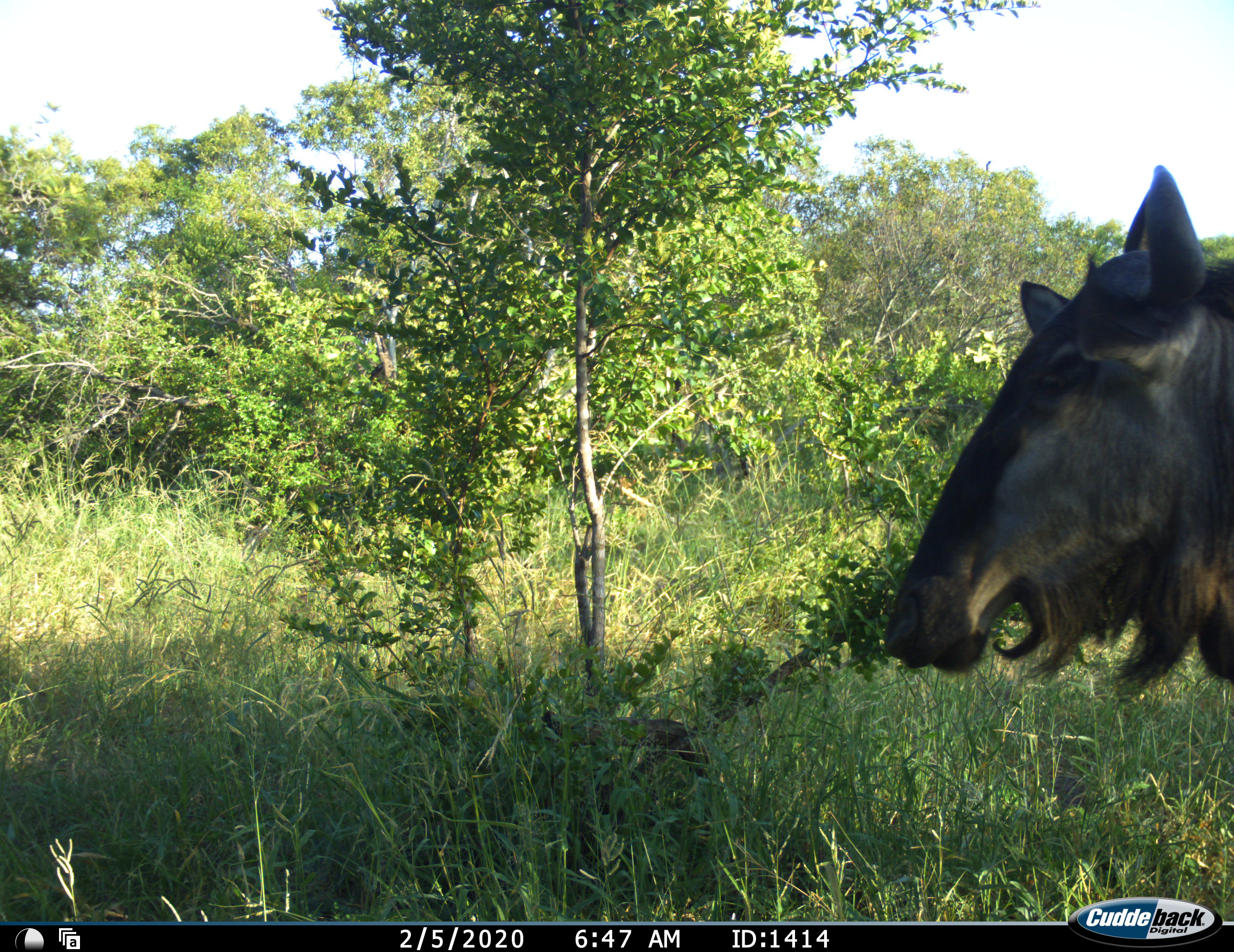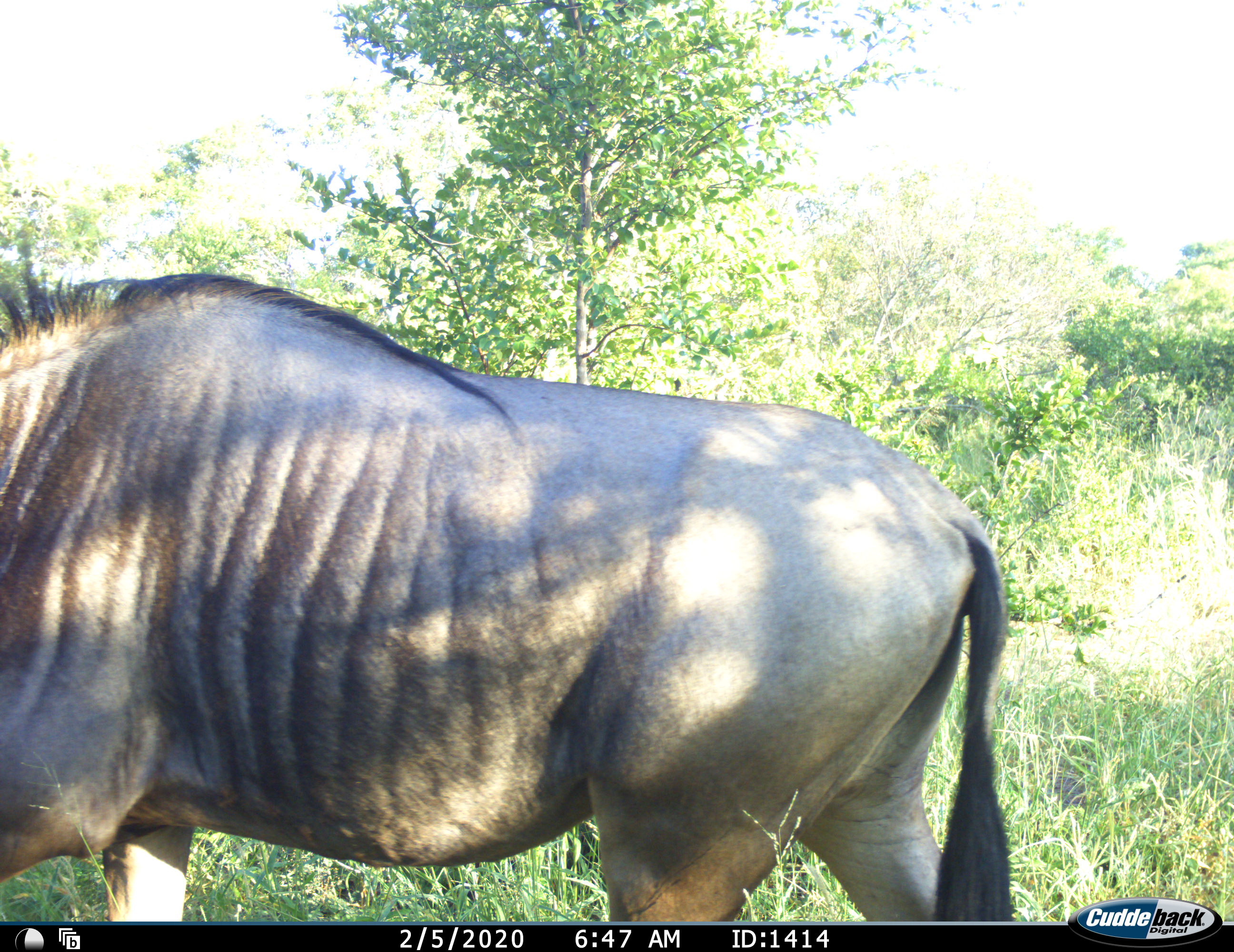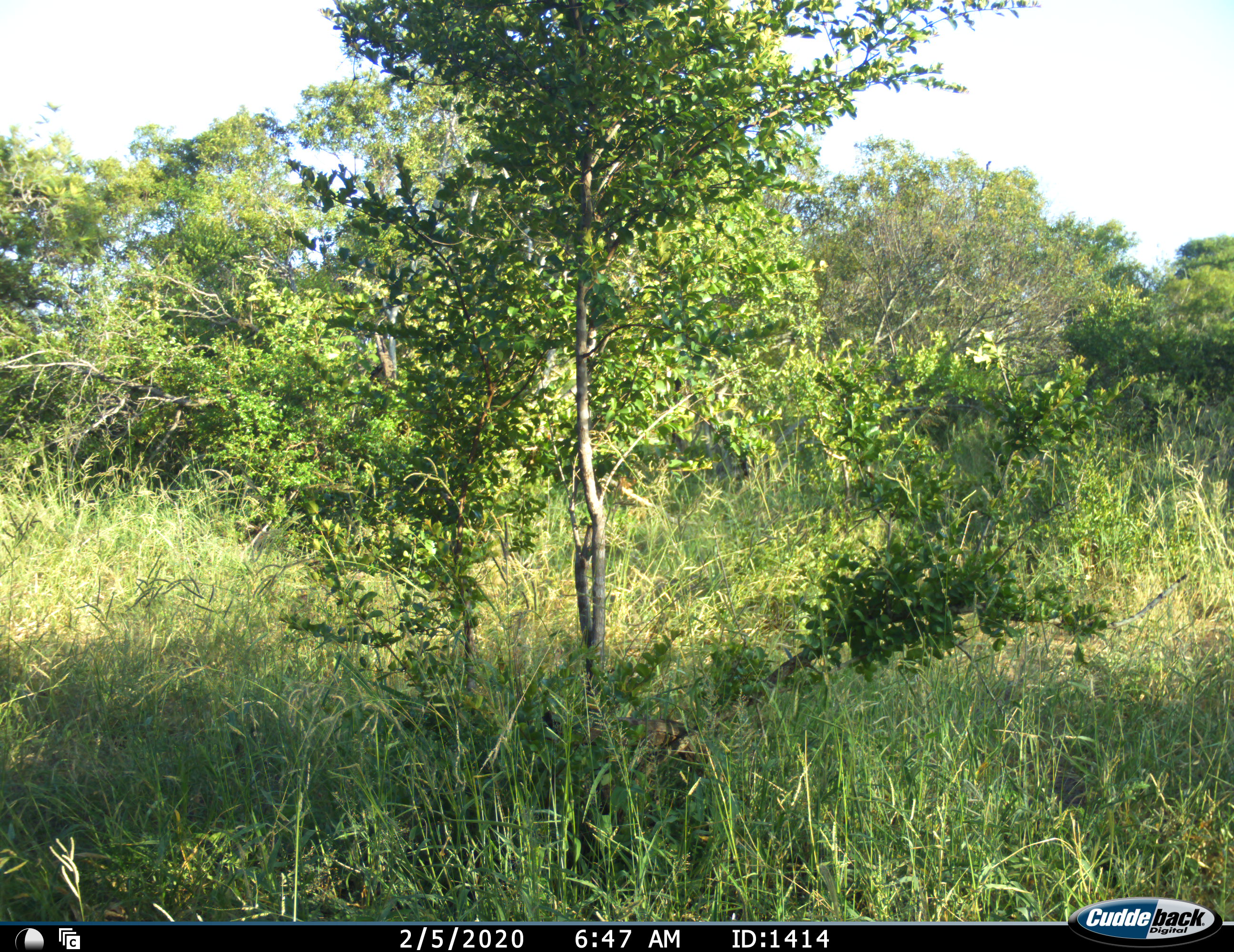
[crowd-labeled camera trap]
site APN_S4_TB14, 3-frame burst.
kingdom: Animalia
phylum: Chordata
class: Mammalia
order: Artiodactyla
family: Bovidae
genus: Connochaetes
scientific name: Connochaetes taurinus taurinus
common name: blue wildebeest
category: wildebeestblue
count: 1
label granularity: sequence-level